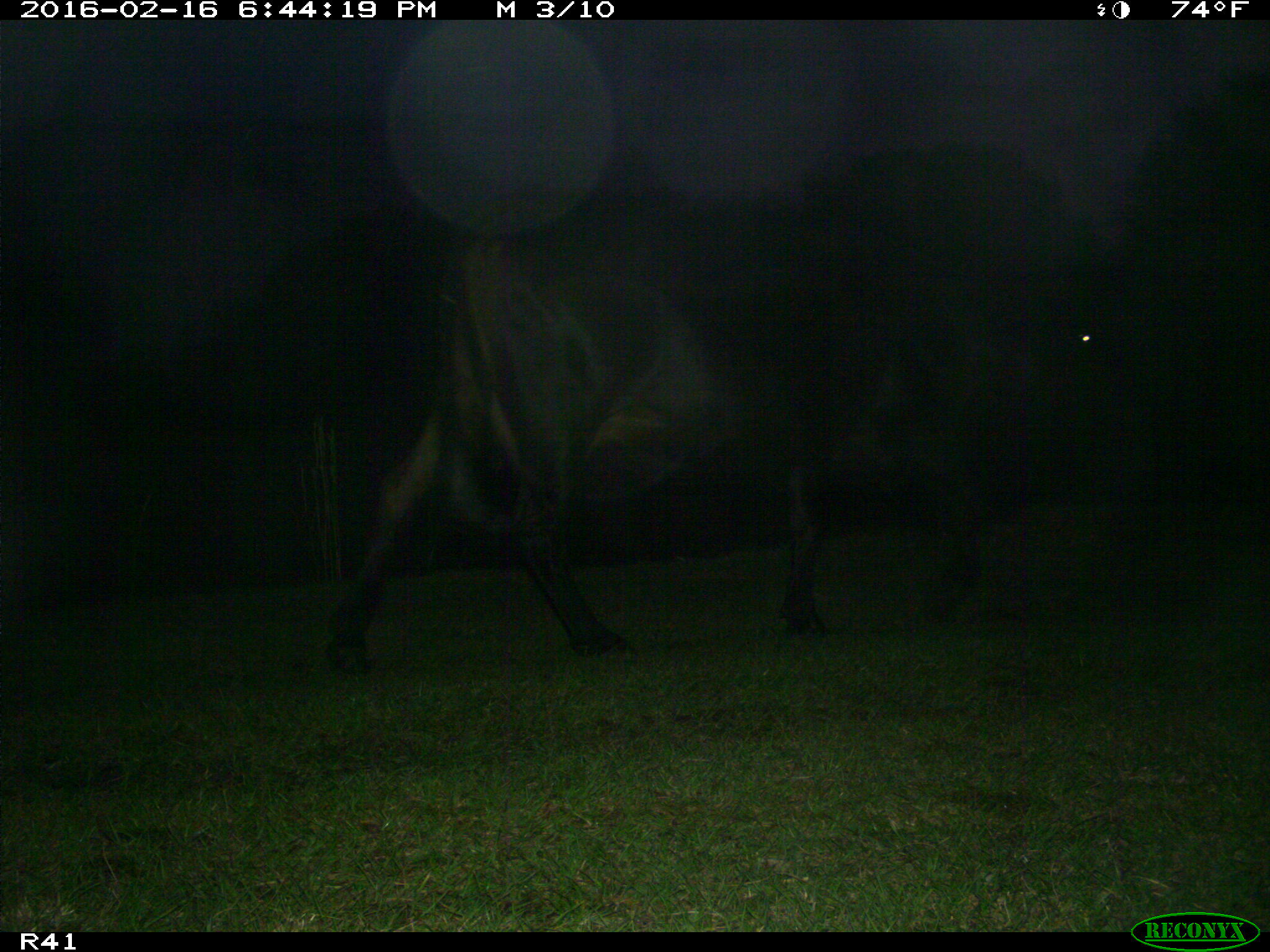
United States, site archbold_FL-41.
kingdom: Animalia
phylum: Chordata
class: Mammalia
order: Artiodactyla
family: Bovidae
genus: Bos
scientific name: Bos taurus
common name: domestic cow